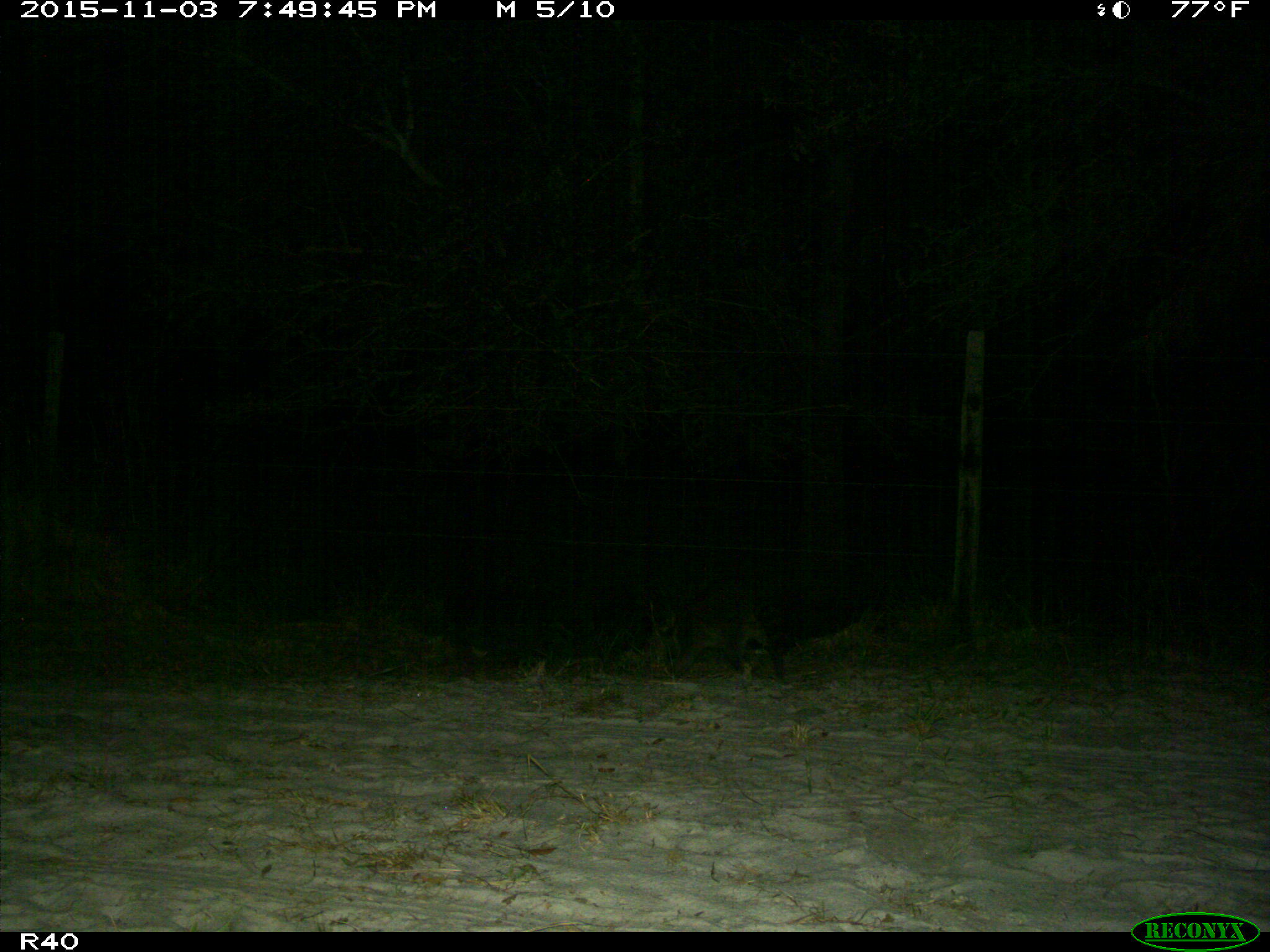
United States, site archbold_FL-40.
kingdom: Animalia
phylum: Chordata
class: Mammalia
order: Carnivora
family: Procyonidae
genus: Procyon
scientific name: Procyon lotor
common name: common raccoon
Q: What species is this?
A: Procyon lotor (common raccoon).